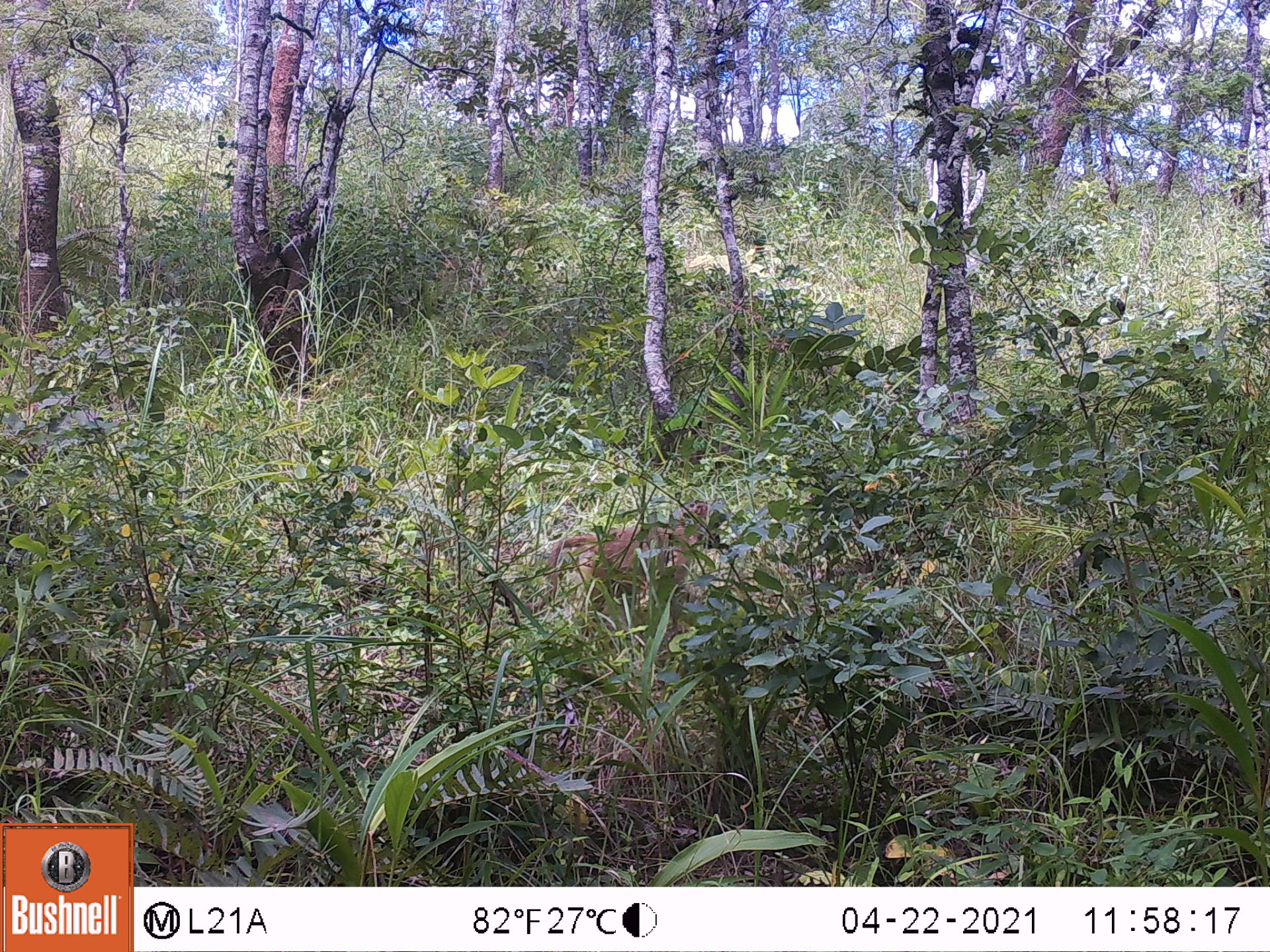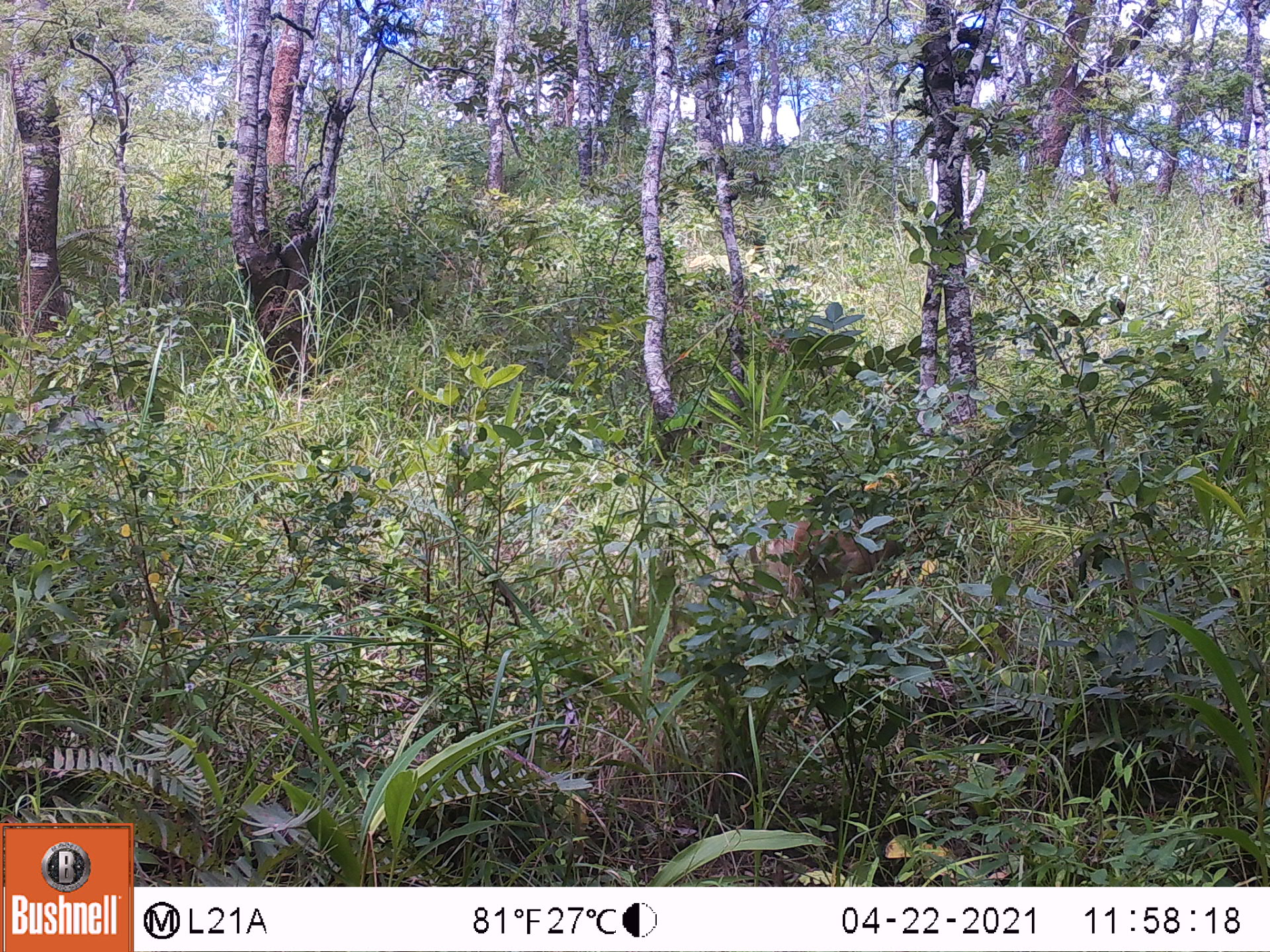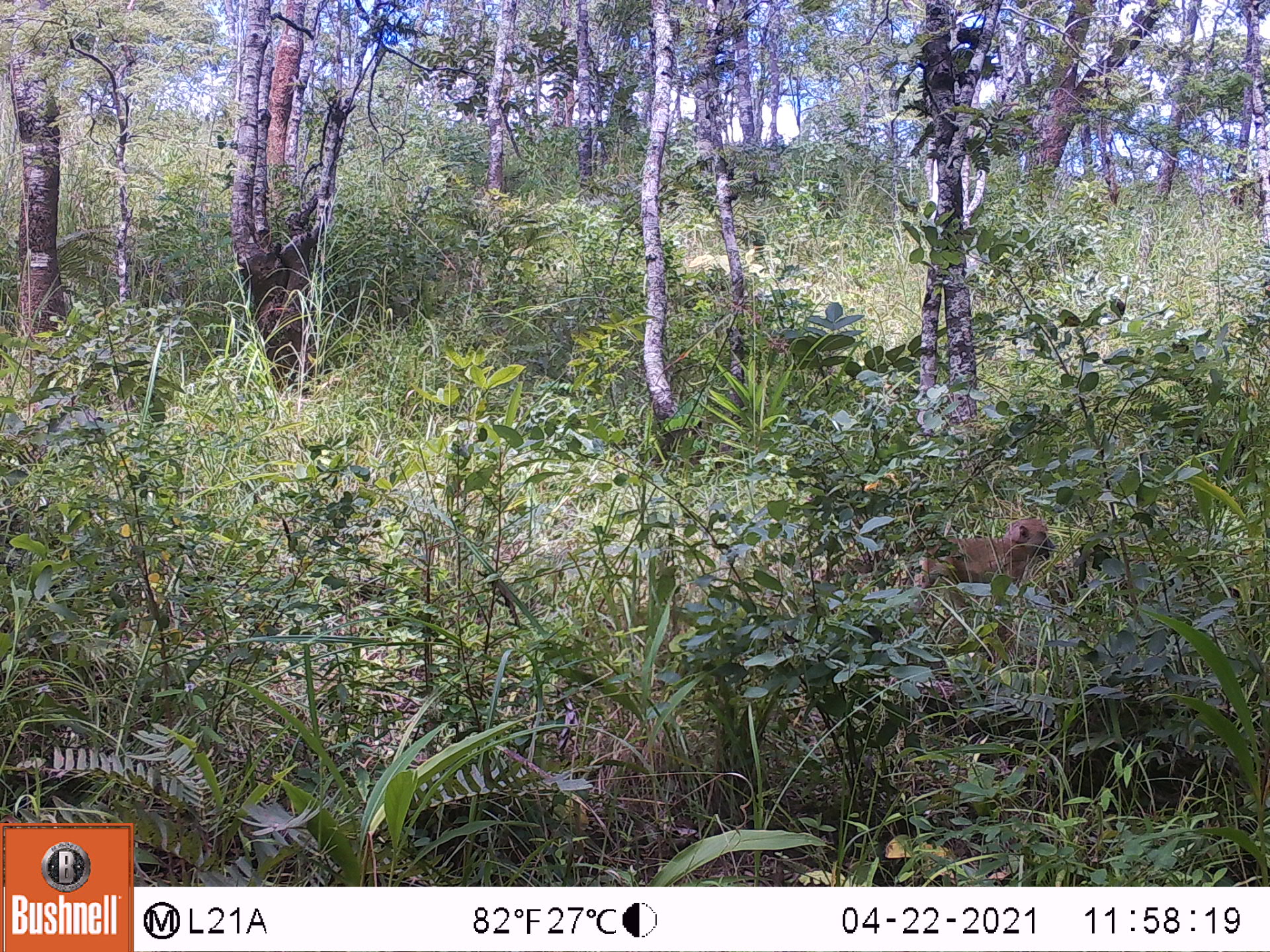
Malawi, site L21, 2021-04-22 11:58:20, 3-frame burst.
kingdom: Animalia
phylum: Chordata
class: Mammalia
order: Primates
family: Cercopithecidae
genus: Papio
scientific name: Papio cynocephalus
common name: yellow baboon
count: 1